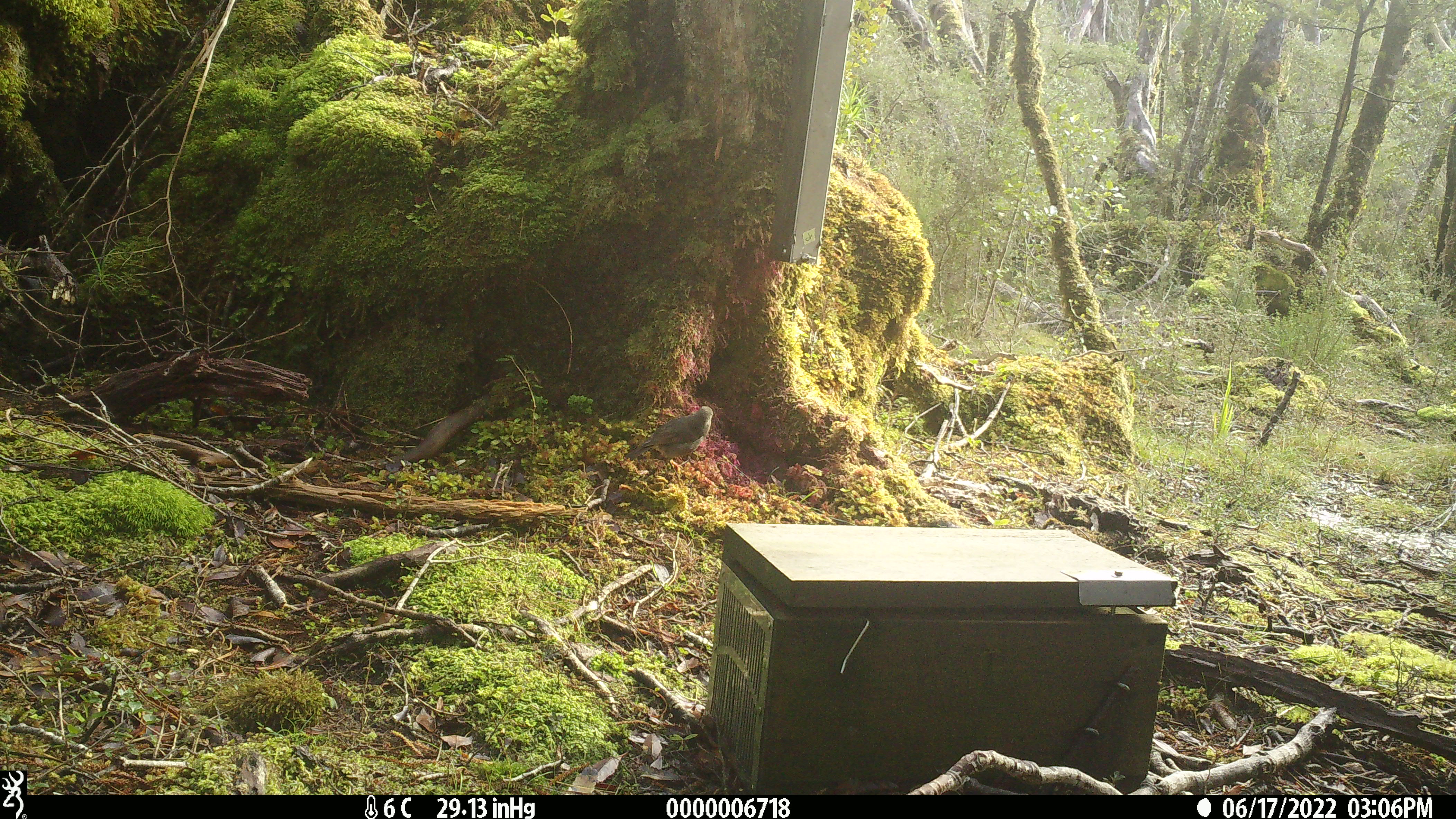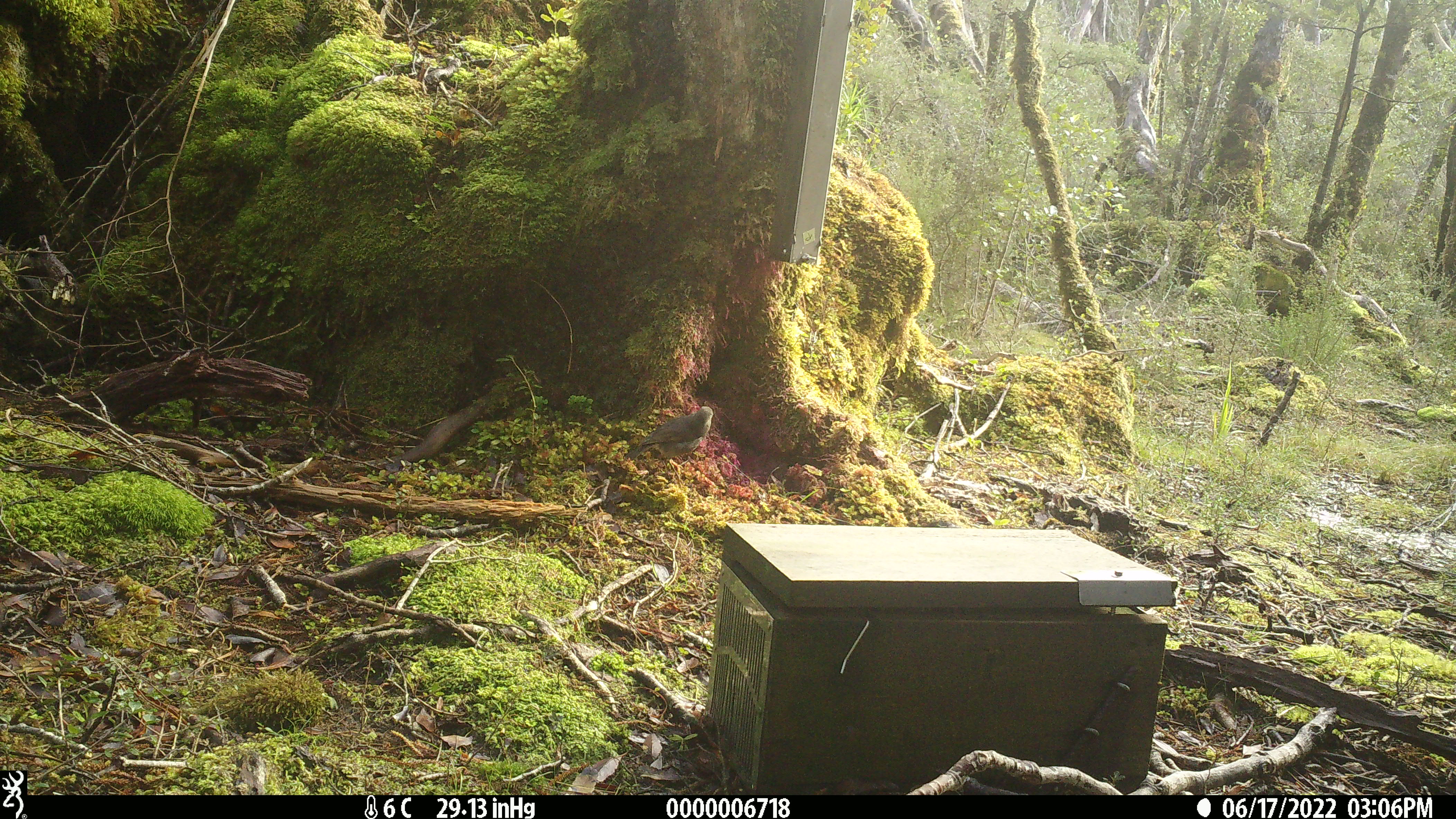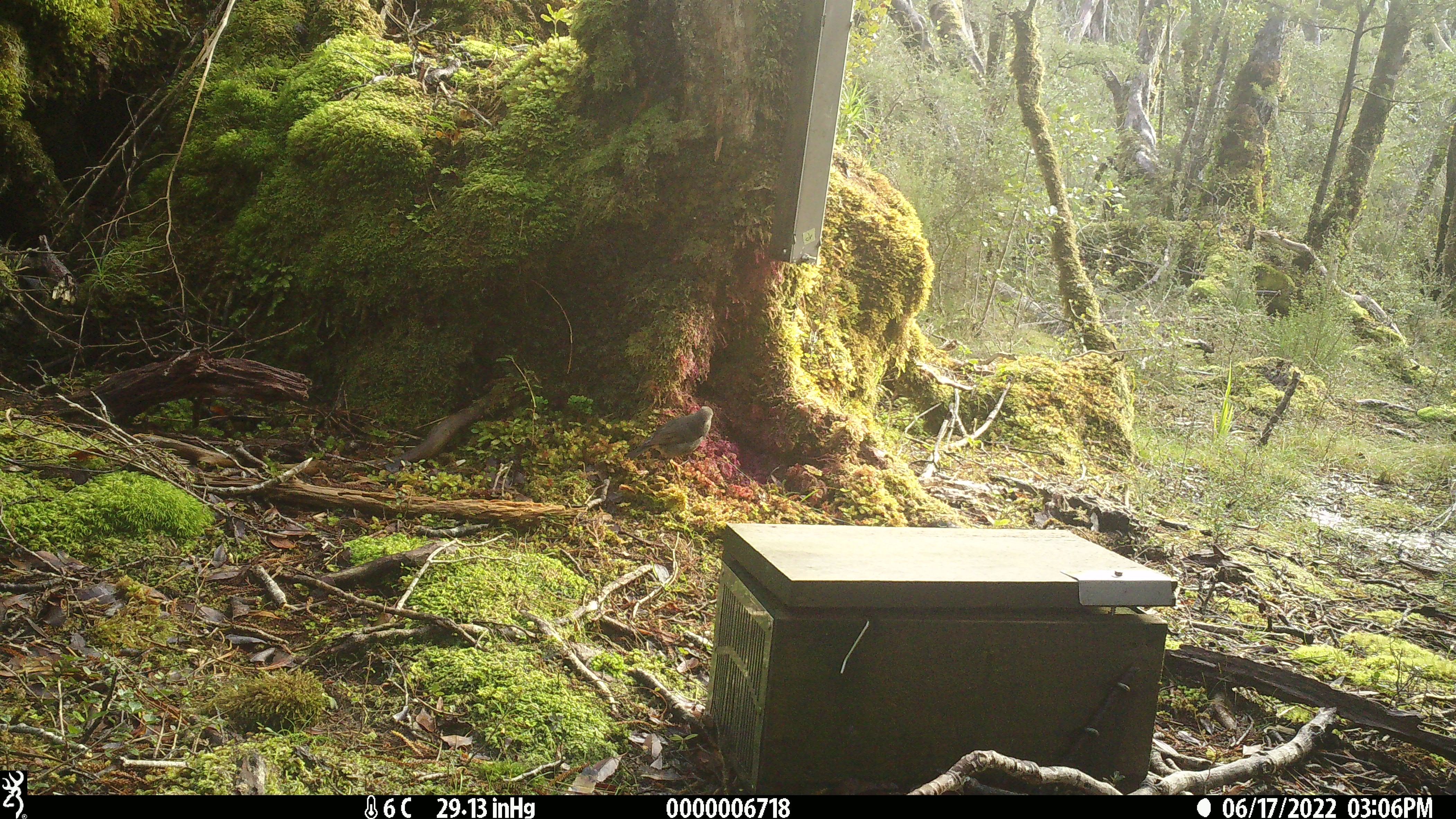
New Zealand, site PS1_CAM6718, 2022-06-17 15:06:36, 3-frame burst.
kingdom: Animalia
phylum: Chordata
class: Aves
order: Passeriformes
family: Petroicidae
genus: Petroica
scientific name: Petroica australis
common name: new zealand robin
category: robin